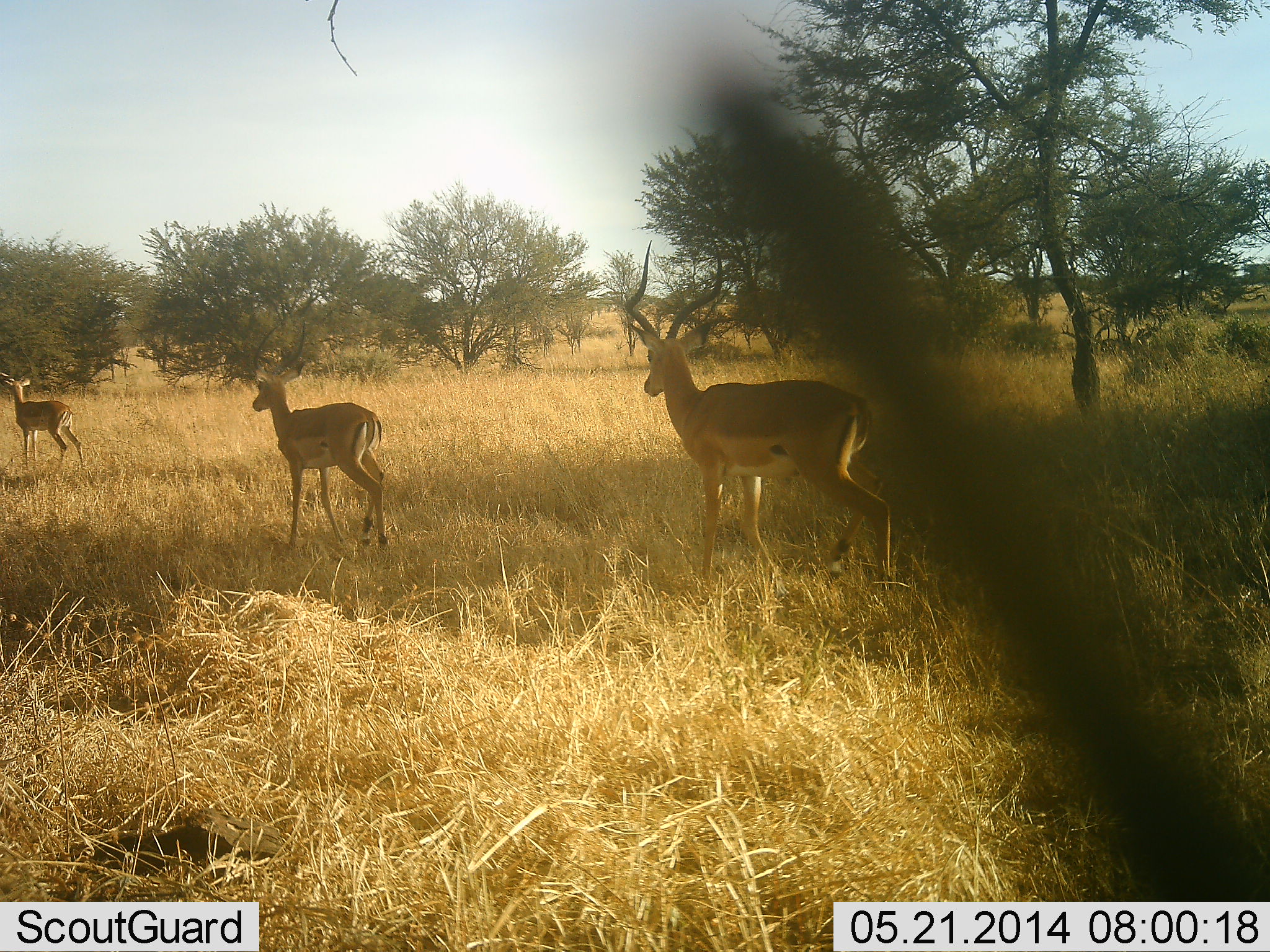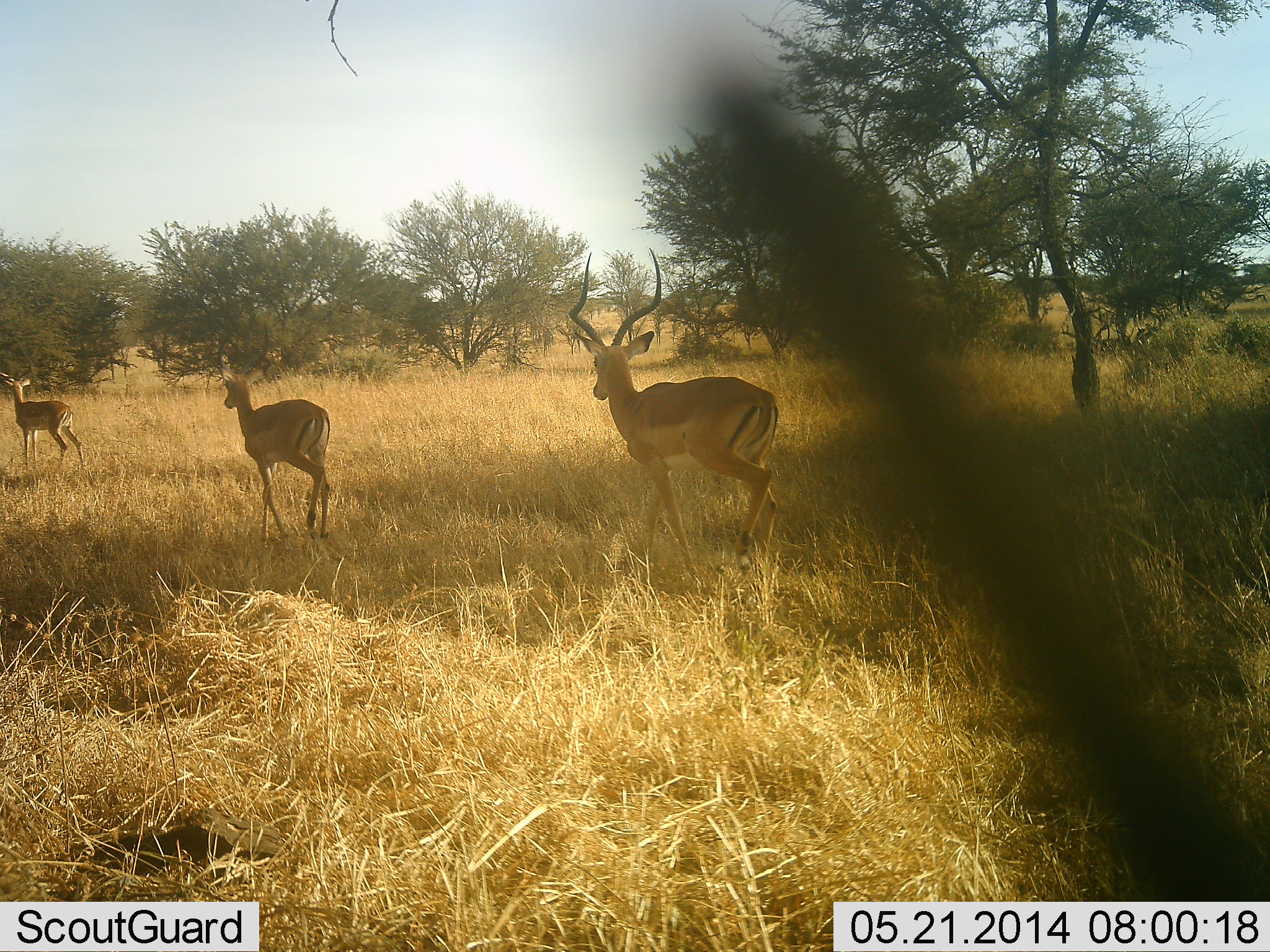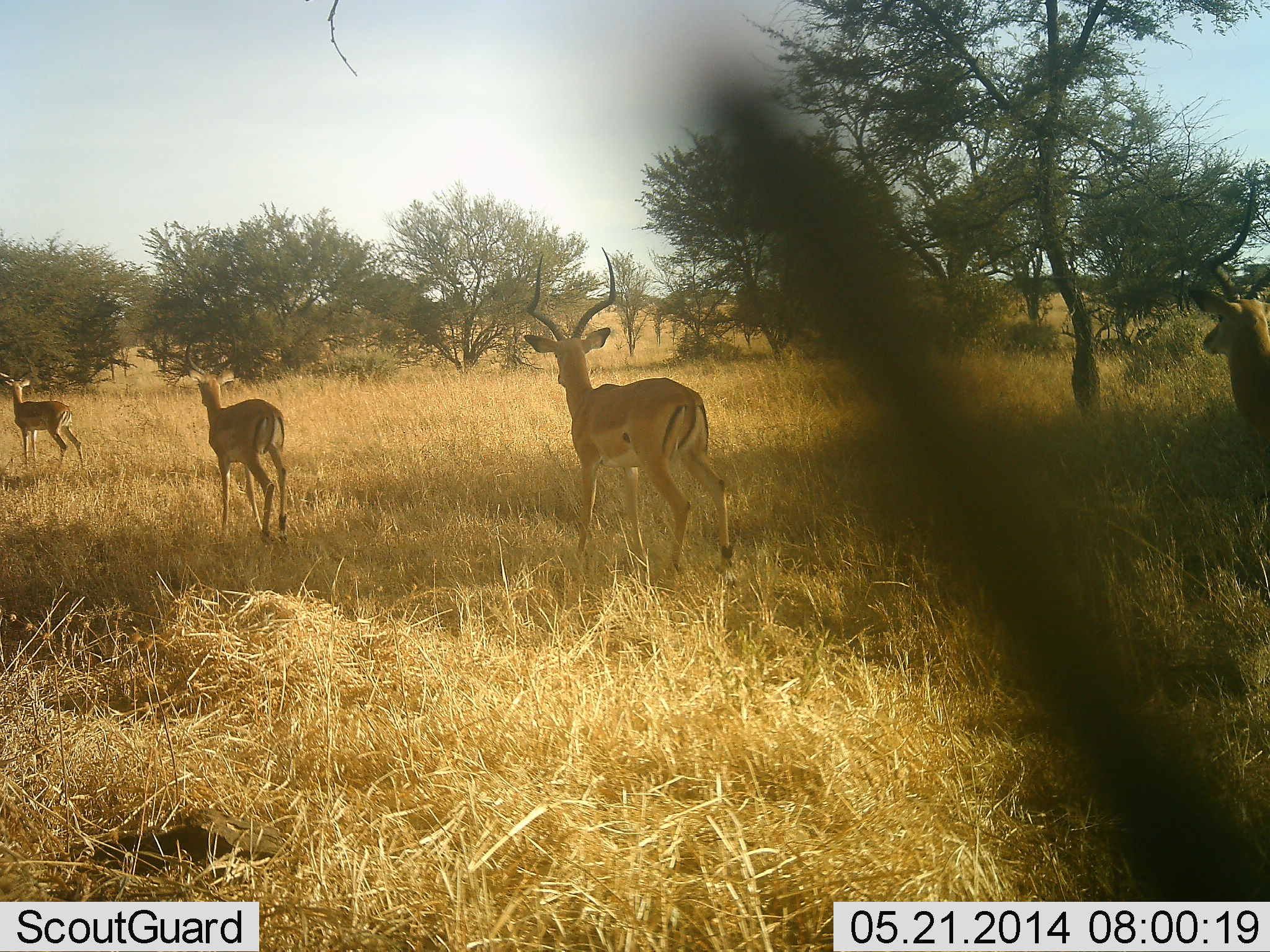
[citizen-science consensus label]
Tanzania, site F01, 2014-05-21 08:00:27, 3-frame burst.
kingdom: Animalia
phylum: Chordata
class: Mammalia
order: Artiodactyla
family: Bovidae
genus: Aepyceros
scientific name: Aepyceros melampus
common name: impala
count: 4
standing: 30%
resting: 0%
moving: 100%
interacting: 0%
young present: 20%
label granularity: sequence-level